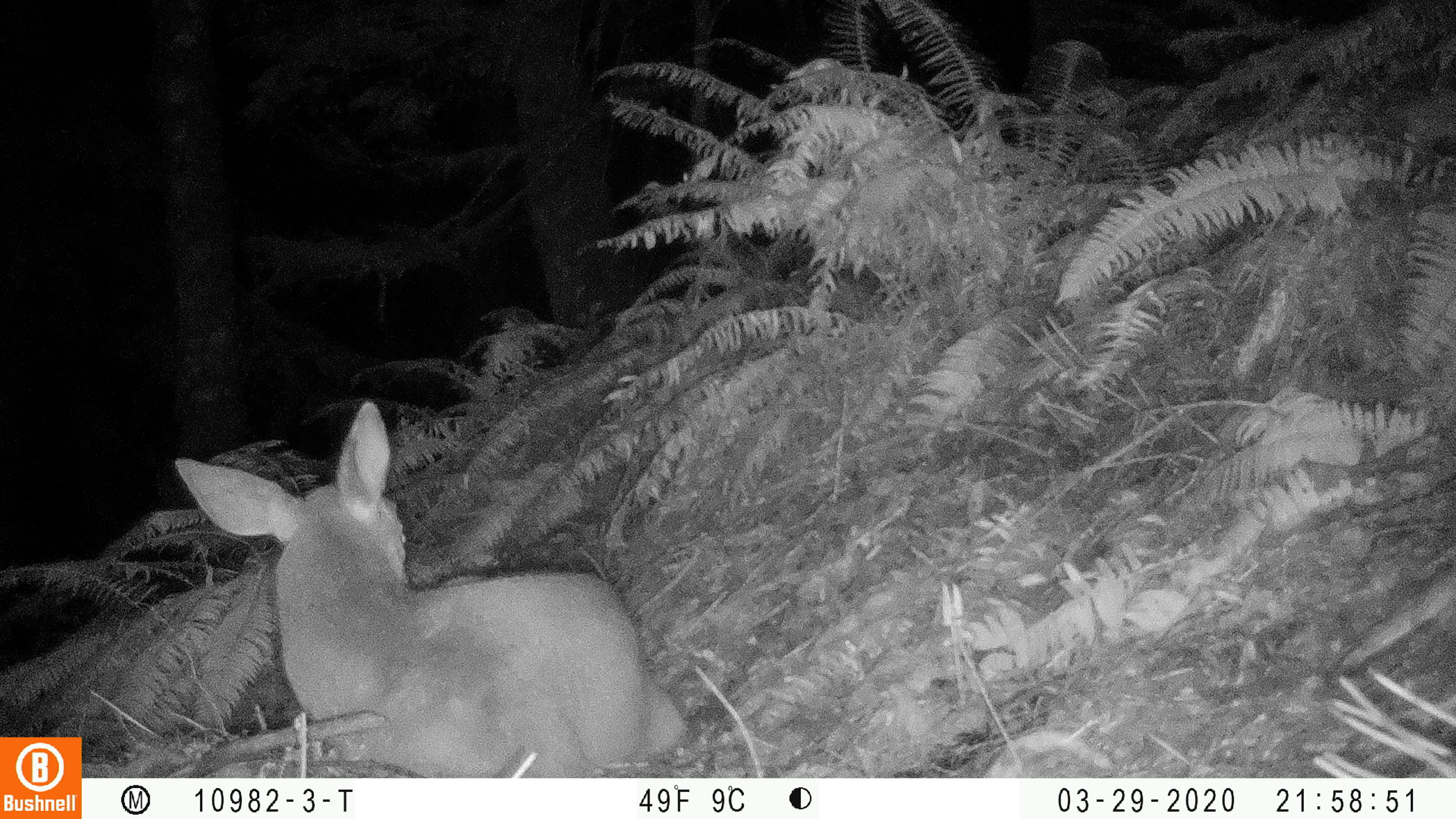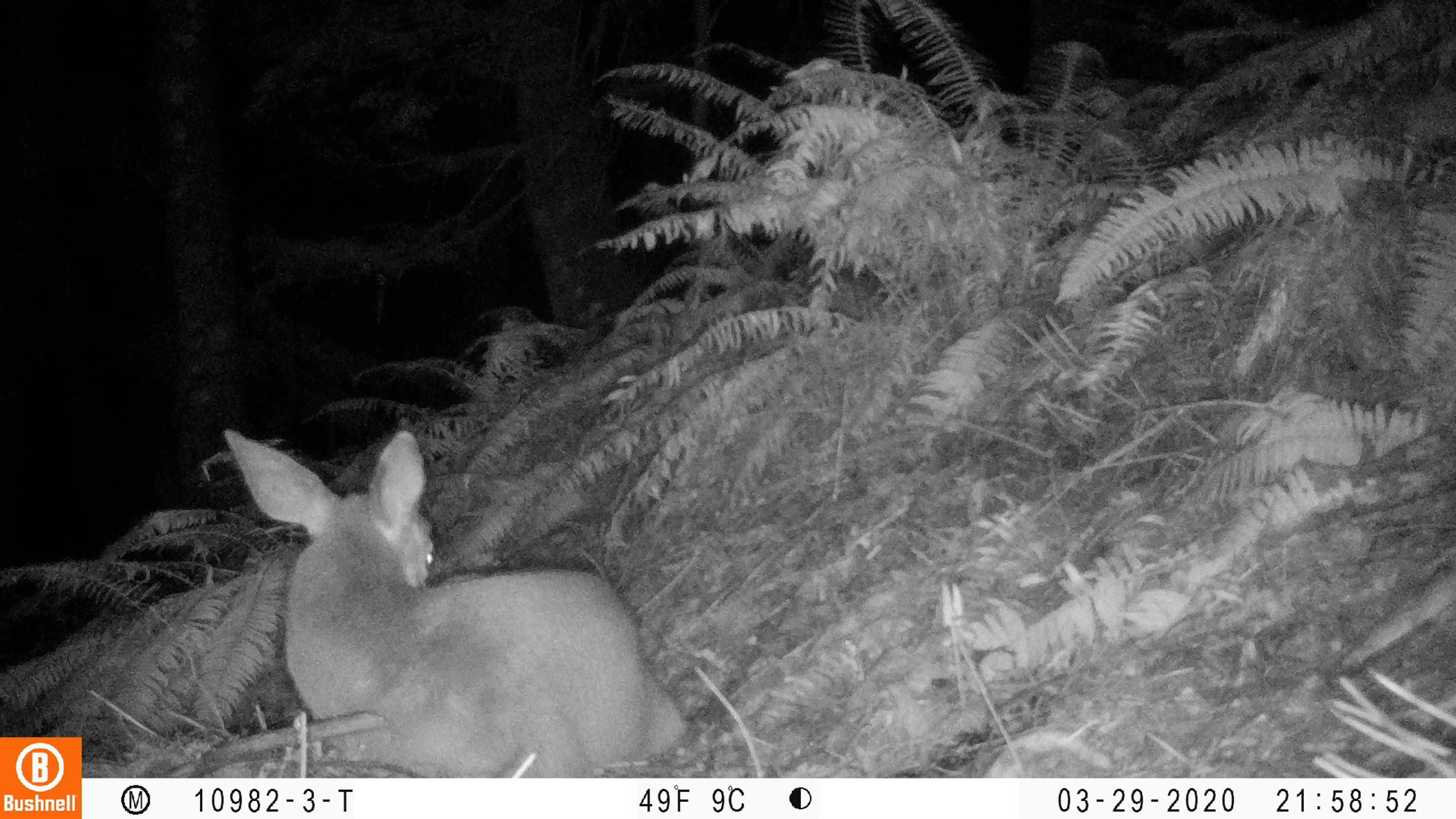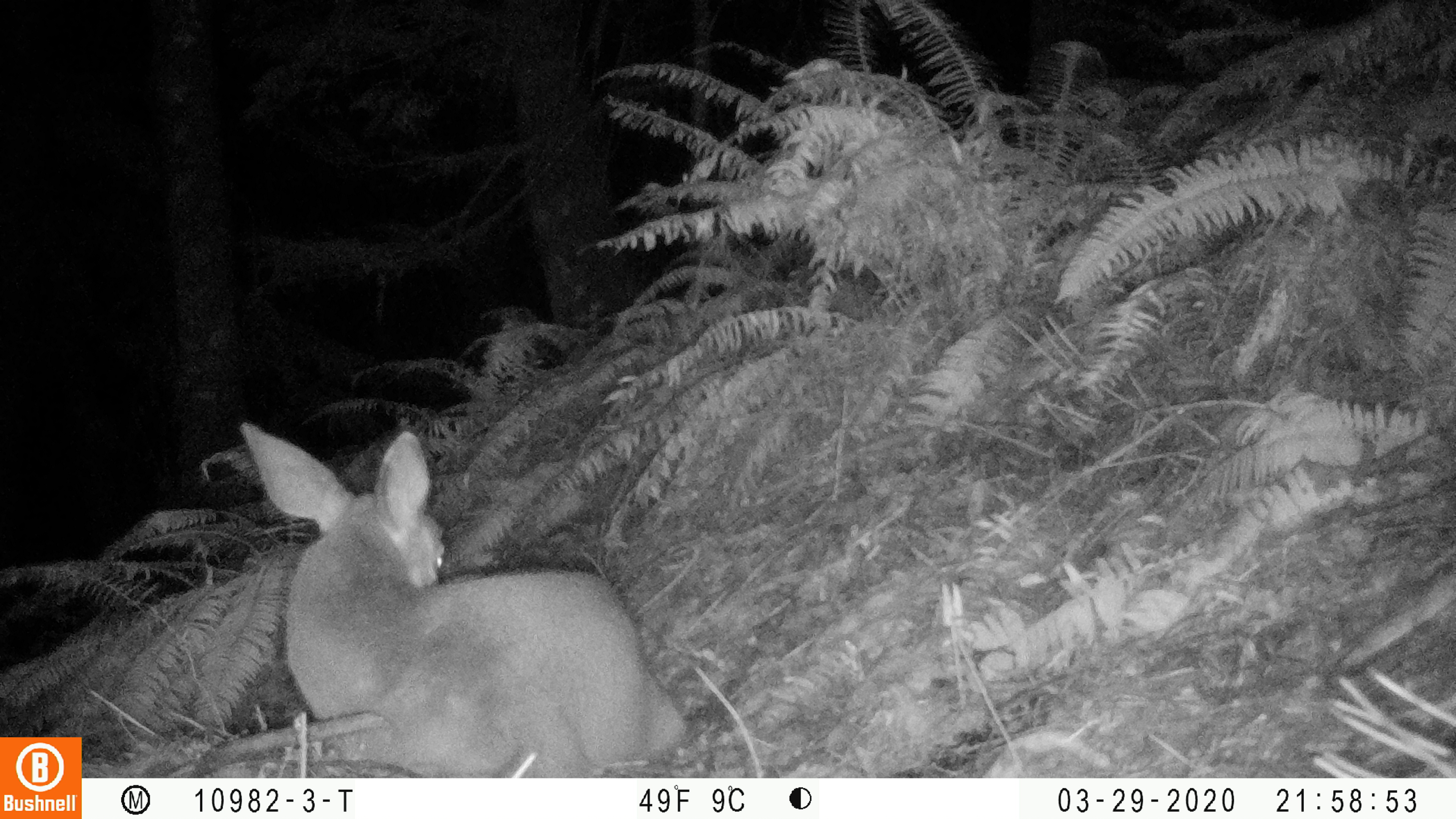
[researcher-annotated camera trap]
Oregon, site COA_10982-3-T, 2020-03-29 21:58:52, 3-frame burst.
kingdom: Animalia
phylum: Chordata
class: Mammalia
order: Artiodactyla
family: Cervidae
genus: Odocoileus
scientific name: Odocoileus hemionus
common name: black-tailed deer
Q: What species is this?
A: Black-tailed deer (Odocoileus hemionus).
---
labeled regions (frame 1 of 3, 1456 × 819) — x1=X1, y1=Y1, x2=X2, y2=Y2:
black-tailed deer: x1=165, y1=395, x2=689, y2=766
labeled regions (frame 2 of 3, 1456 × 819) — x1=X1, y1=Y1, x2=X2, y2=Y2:
black-tailed deer: x1=209, y1=410, x2=692, y2=768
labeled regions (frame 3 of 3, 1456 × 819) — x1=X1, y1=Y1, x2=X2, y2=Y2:
black-tailed deer: x1=226, y1=412, x2=692, y2=770